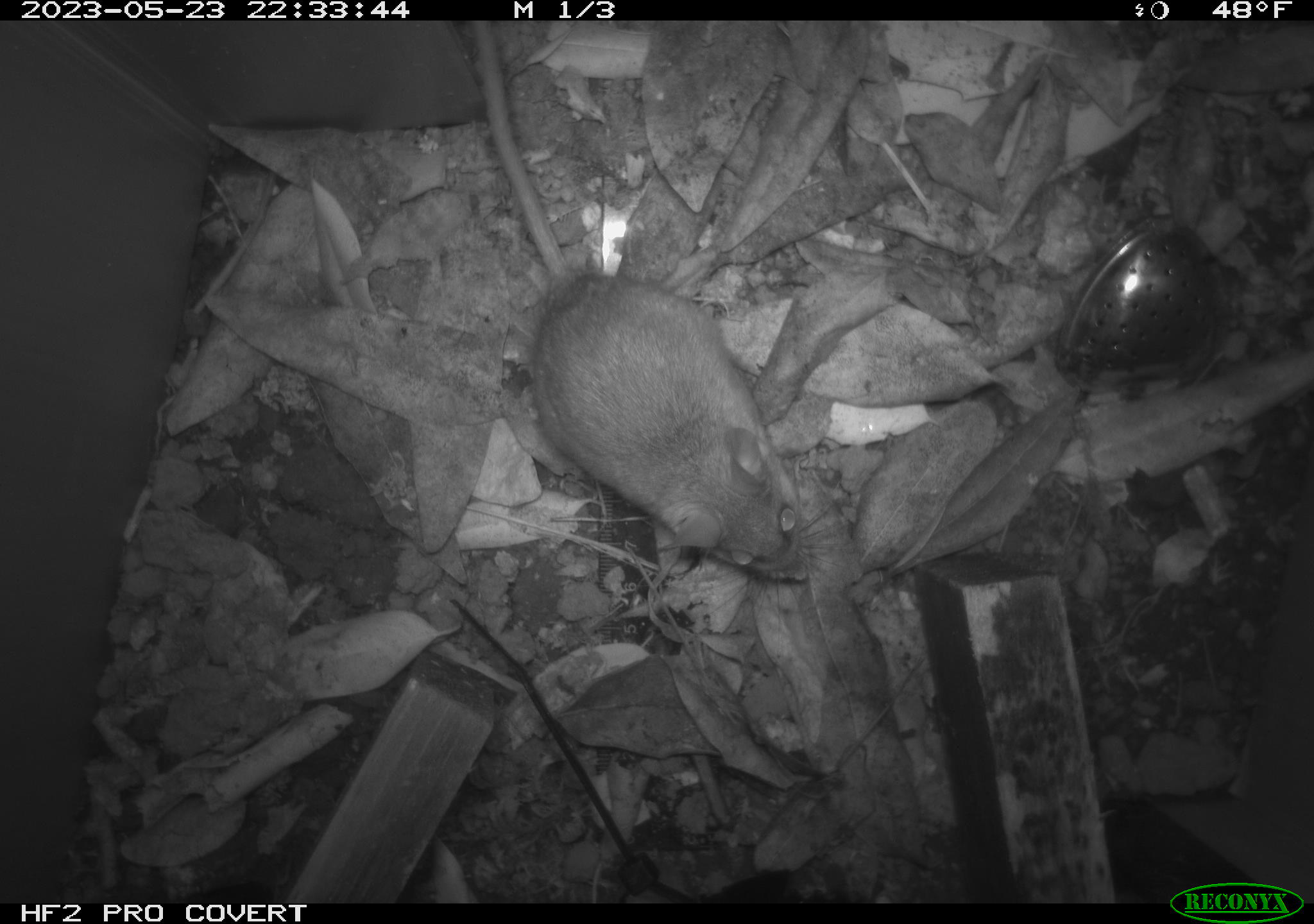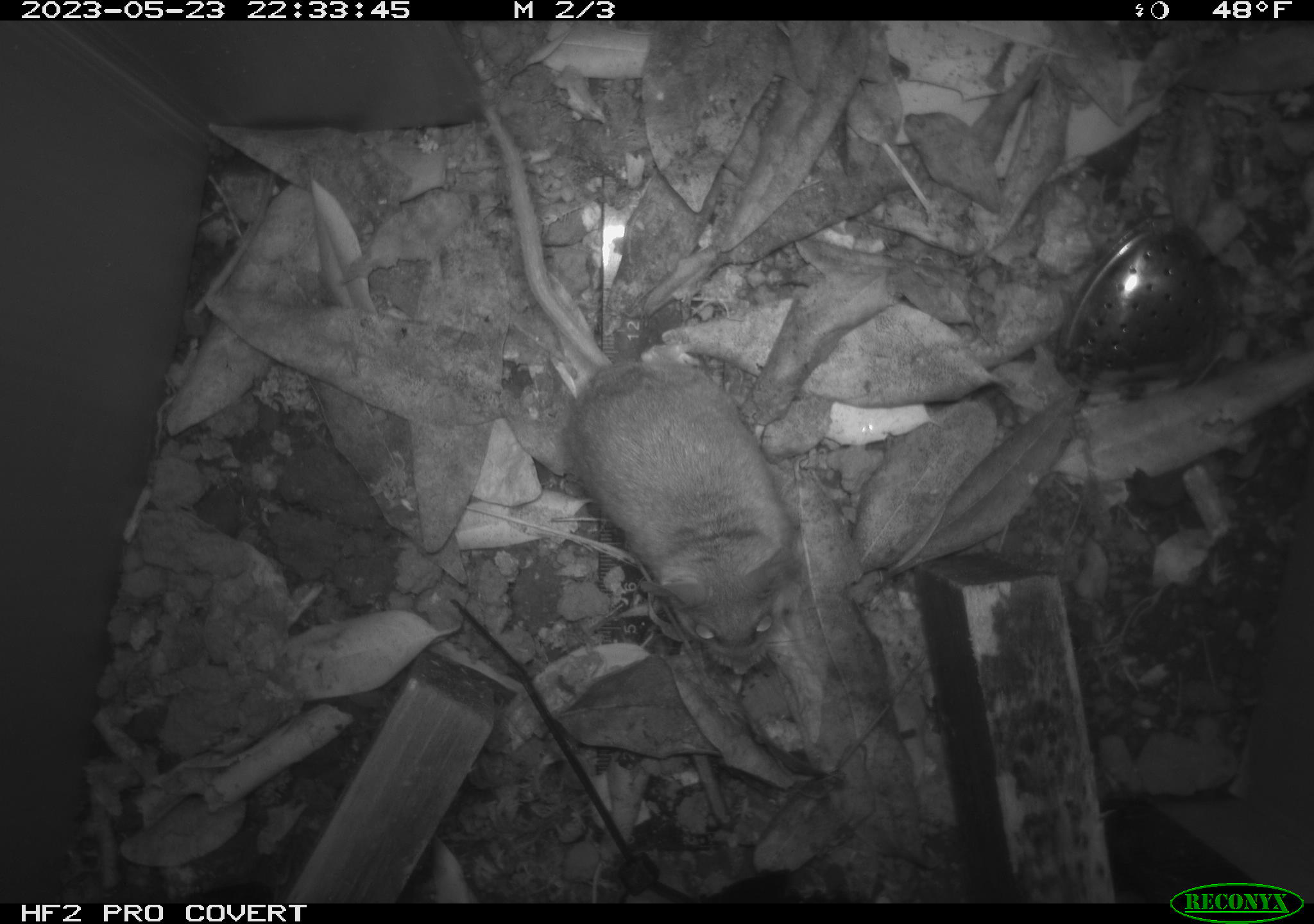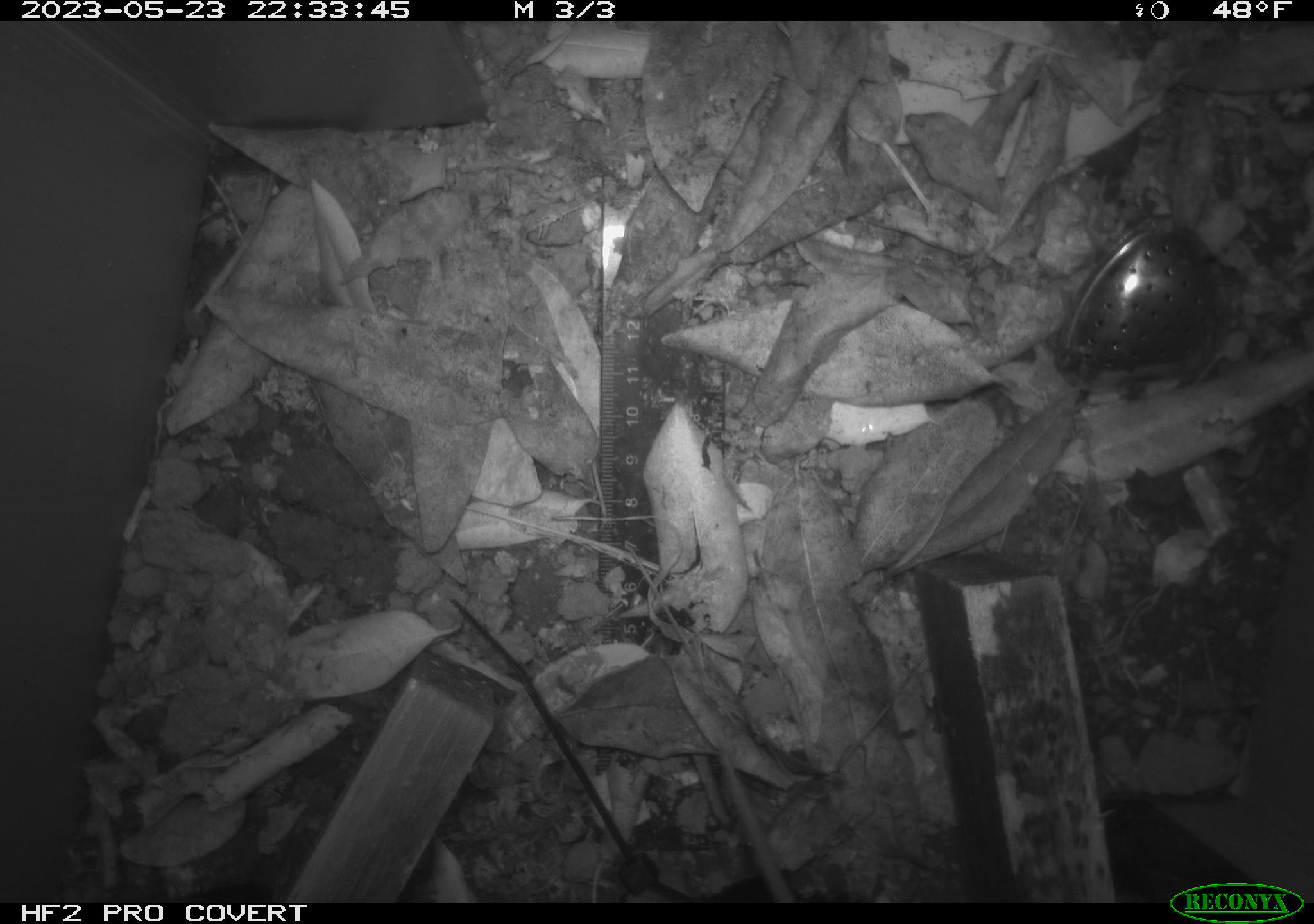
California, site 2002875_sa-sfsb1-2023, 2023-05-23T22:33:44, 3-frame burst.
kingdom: Animalia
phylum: Chordata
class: Mammalia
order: Rodentia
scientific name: Rodentia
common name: mouse species